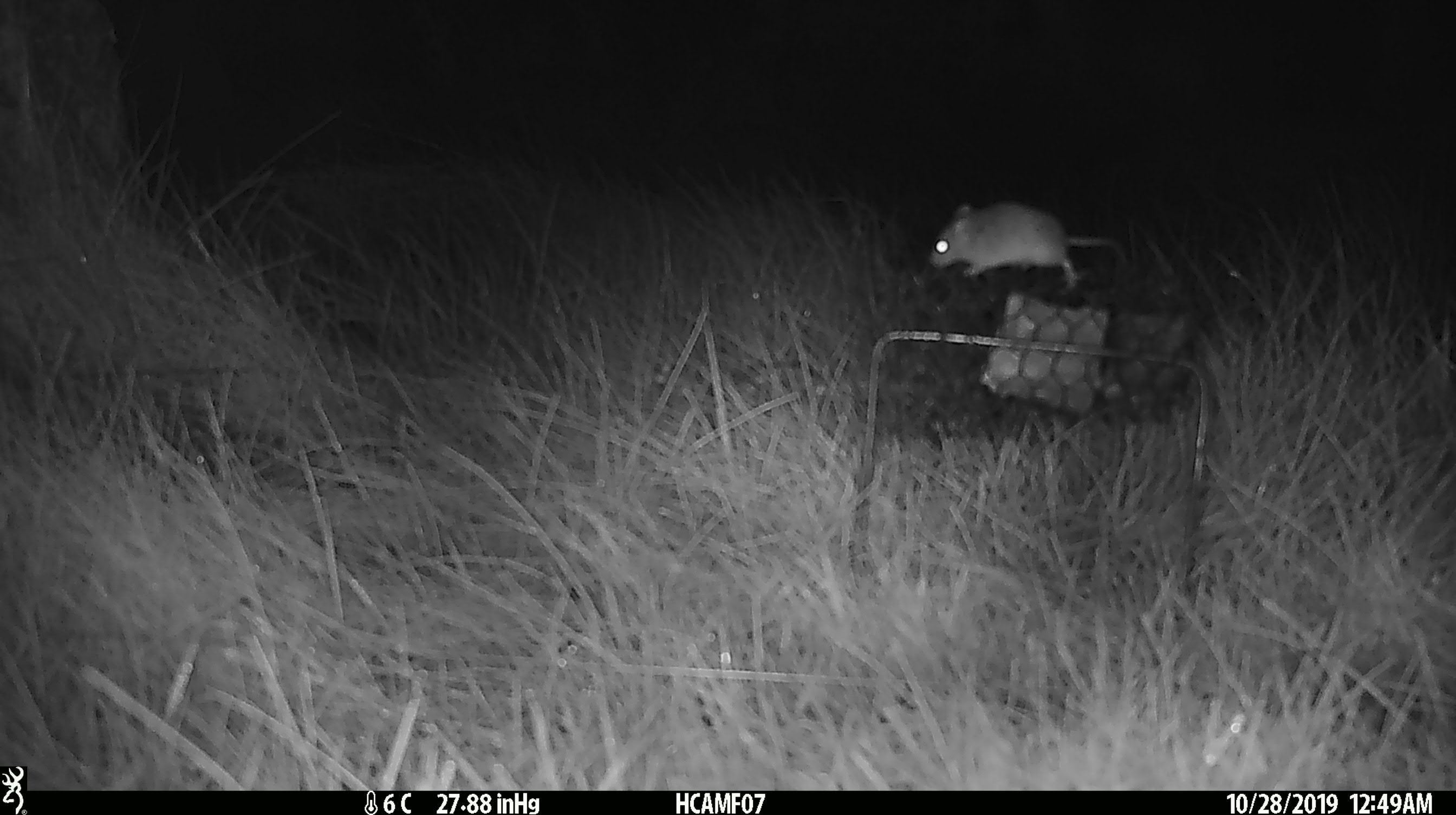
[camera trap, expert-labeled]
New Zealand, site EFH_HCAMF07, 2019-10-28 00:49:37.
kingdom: Animalia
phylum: Chordata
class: Mammalia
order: Rodentia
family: Muridae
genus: Mus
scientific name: Mus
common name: mouse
Mouse (Mus).